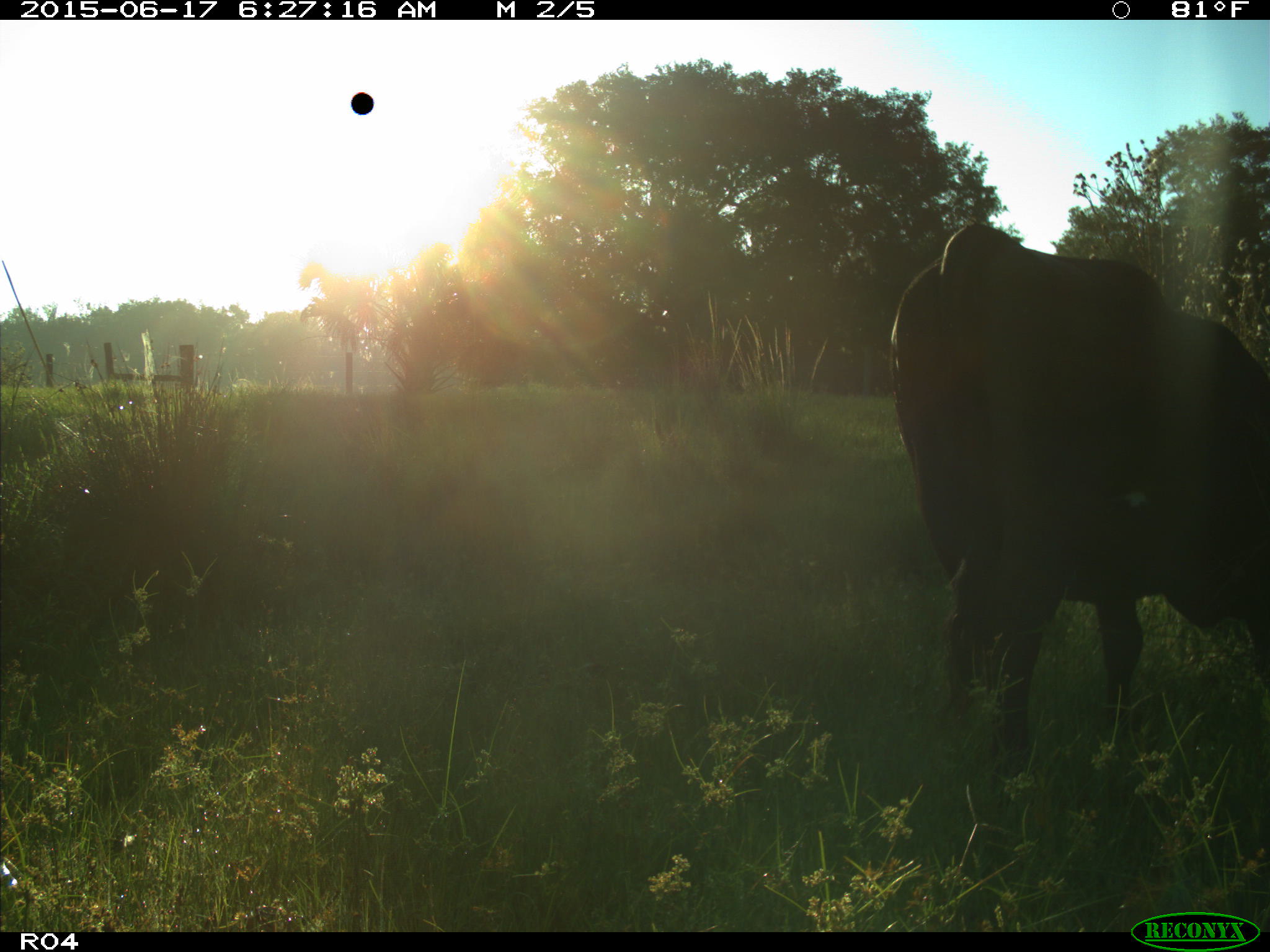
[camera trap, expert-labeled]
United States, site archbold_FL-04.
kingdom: Animalia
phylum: Chordata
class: Mammalia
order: Artiodactyla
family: Bovidae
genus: Bos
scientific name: Bos taurus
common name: domestic cow